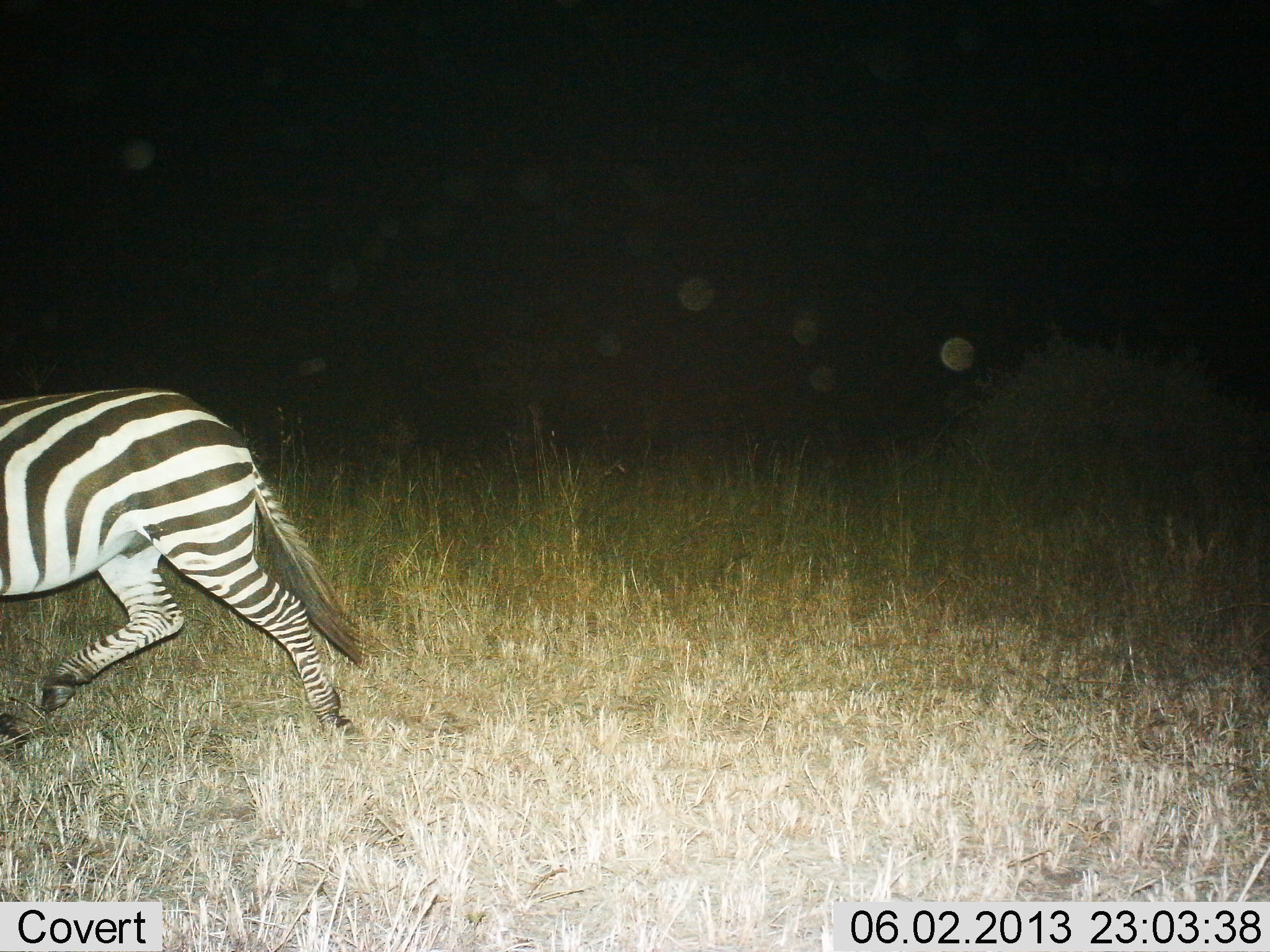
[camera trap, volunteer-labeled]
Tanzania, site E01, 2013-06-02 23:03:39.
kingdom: Animalia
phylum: Chordata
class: Mammalia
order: Perissodactyla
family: Equidae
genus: Equus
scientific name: Equus quagga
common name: plains zebra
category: zebra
Zebra (plains zebra) (Equus quagga), count 1. Behavior (volunteer vote fractions): standing 3%, resting 0%, moving 100%, interacting 0%. Young present (vote fraction): 0%. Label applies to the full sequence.